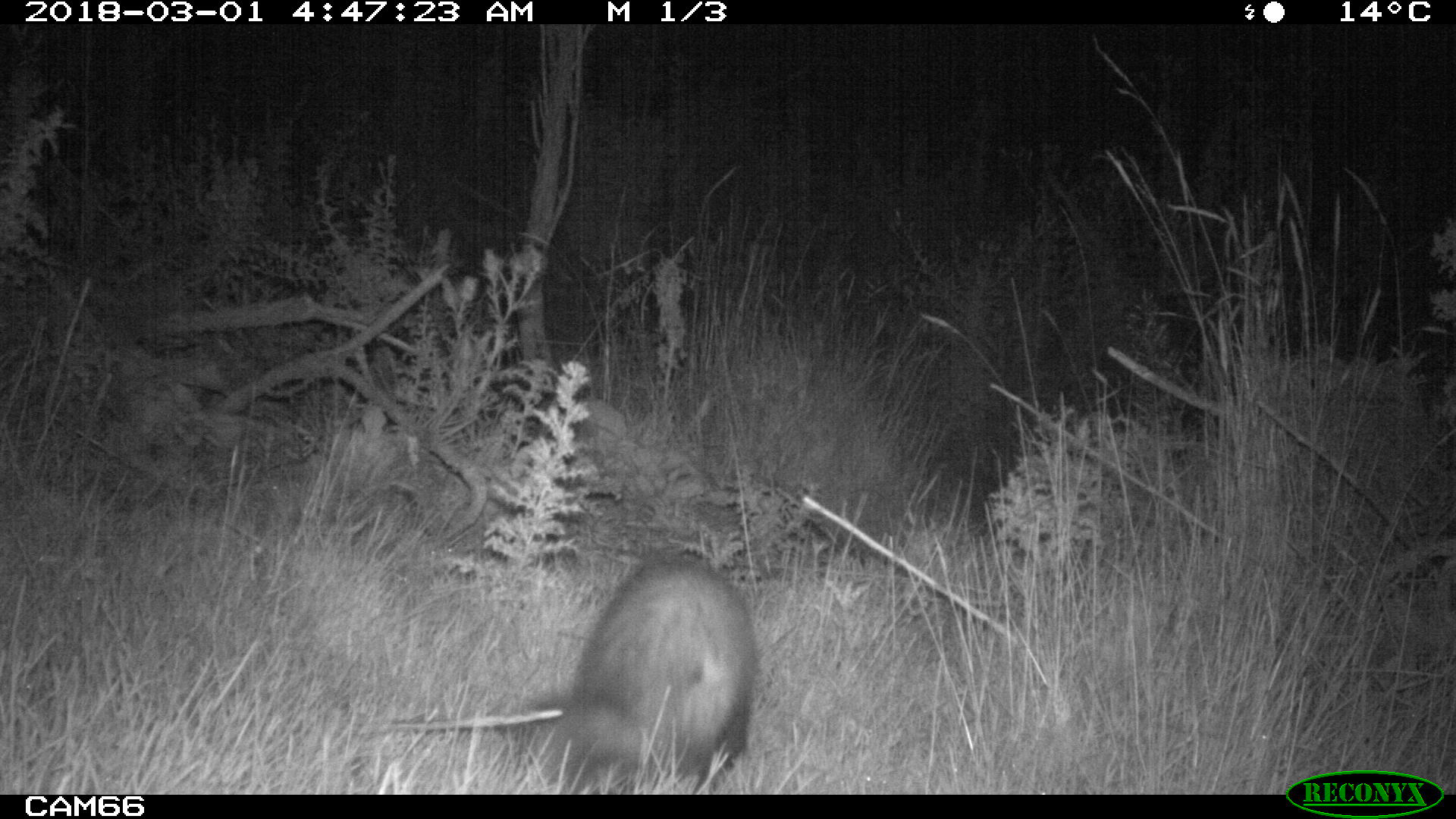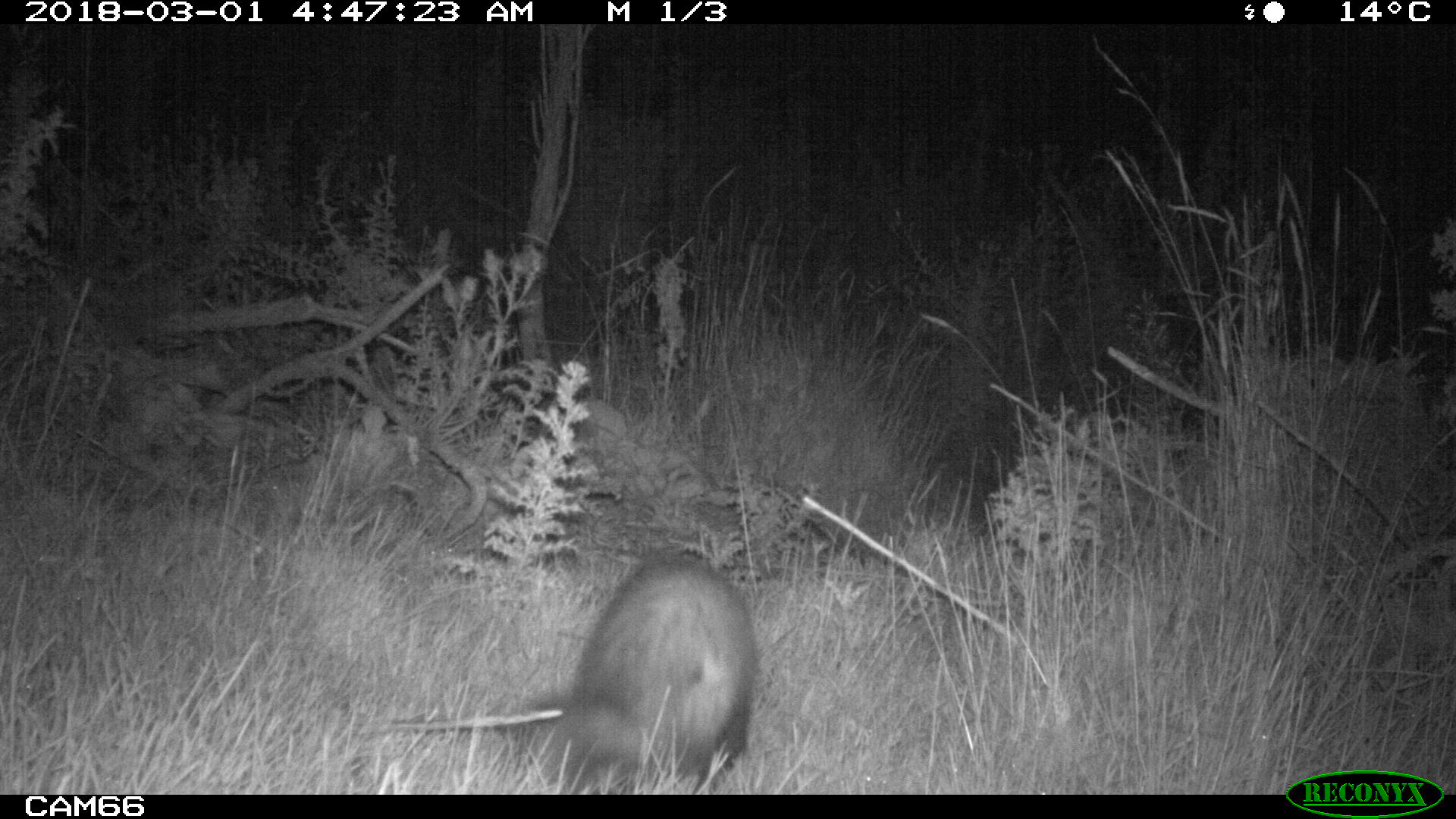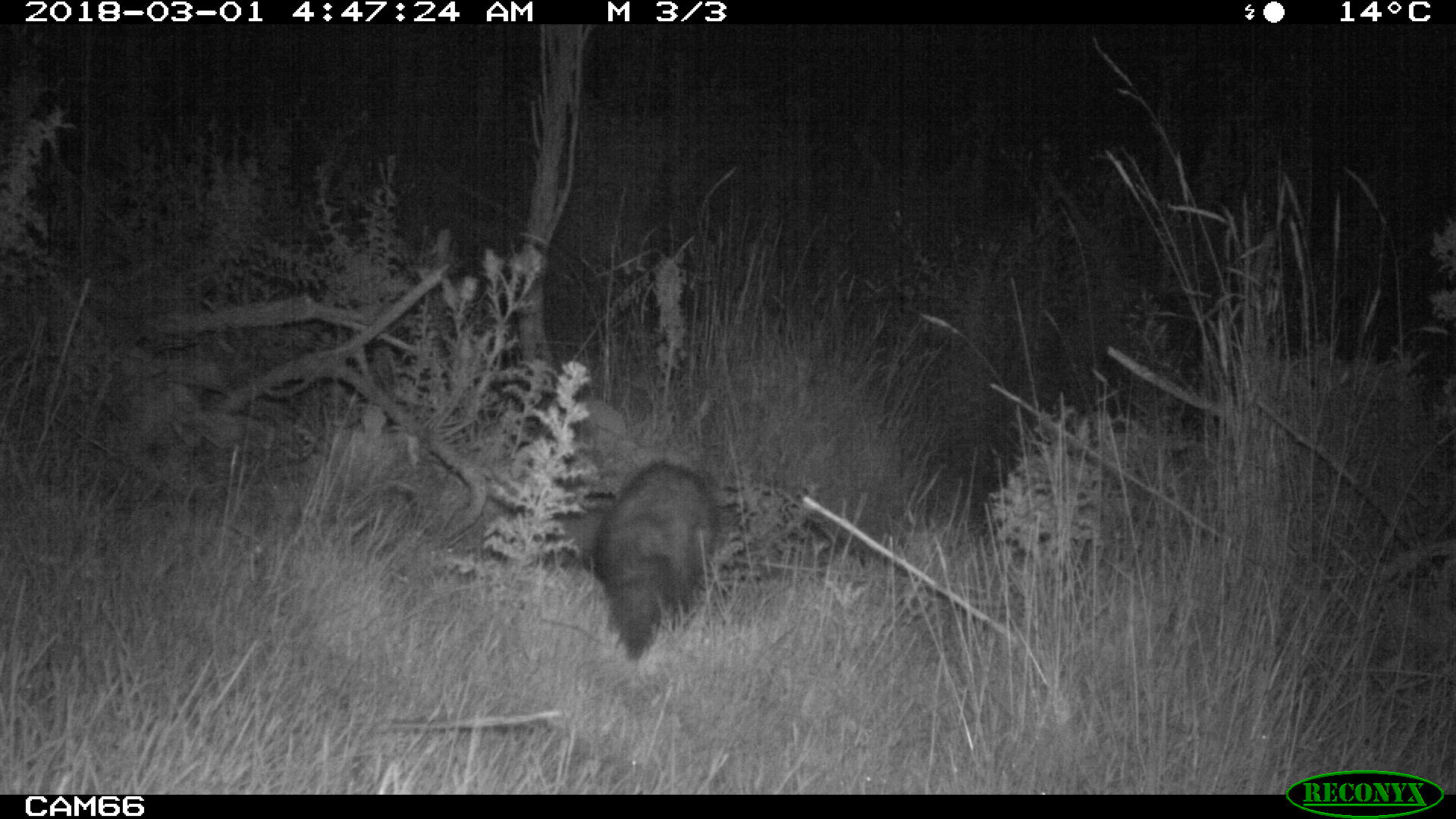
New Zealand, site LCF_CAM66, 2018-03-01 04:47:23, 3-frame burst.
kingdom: Animalia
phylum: Chordata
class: Mammalia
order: Carnivora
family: Mustelidae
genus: Mustela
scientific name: Mustela furo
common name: ferret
Ferret (Mustela furo).